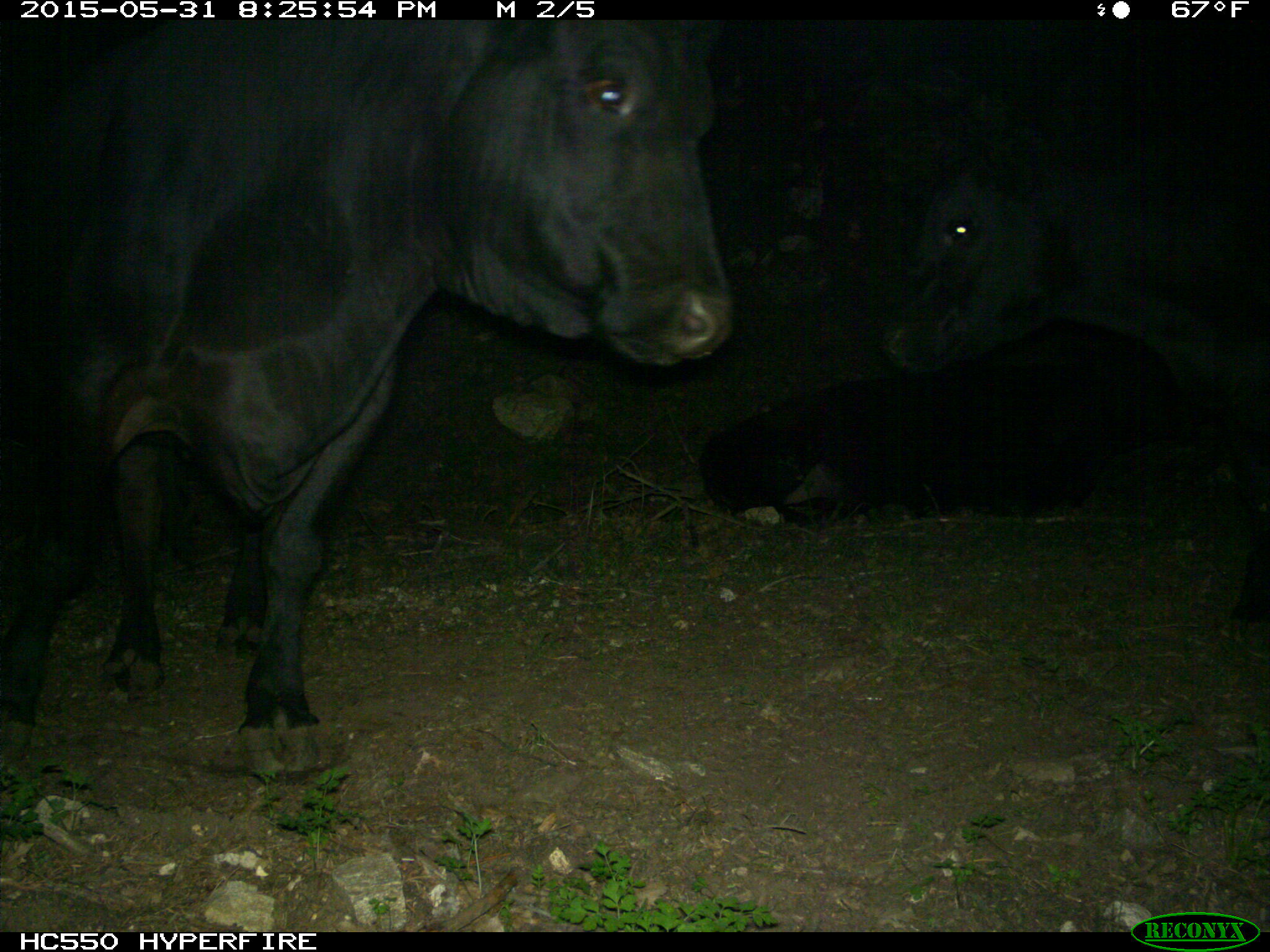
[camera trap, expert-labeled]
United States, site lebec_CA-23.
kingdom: Animalia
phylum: Chordata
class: Mammalia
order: Artiodactyla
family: Bovidae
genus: Bos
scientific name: Bos taurus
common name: domestic cow